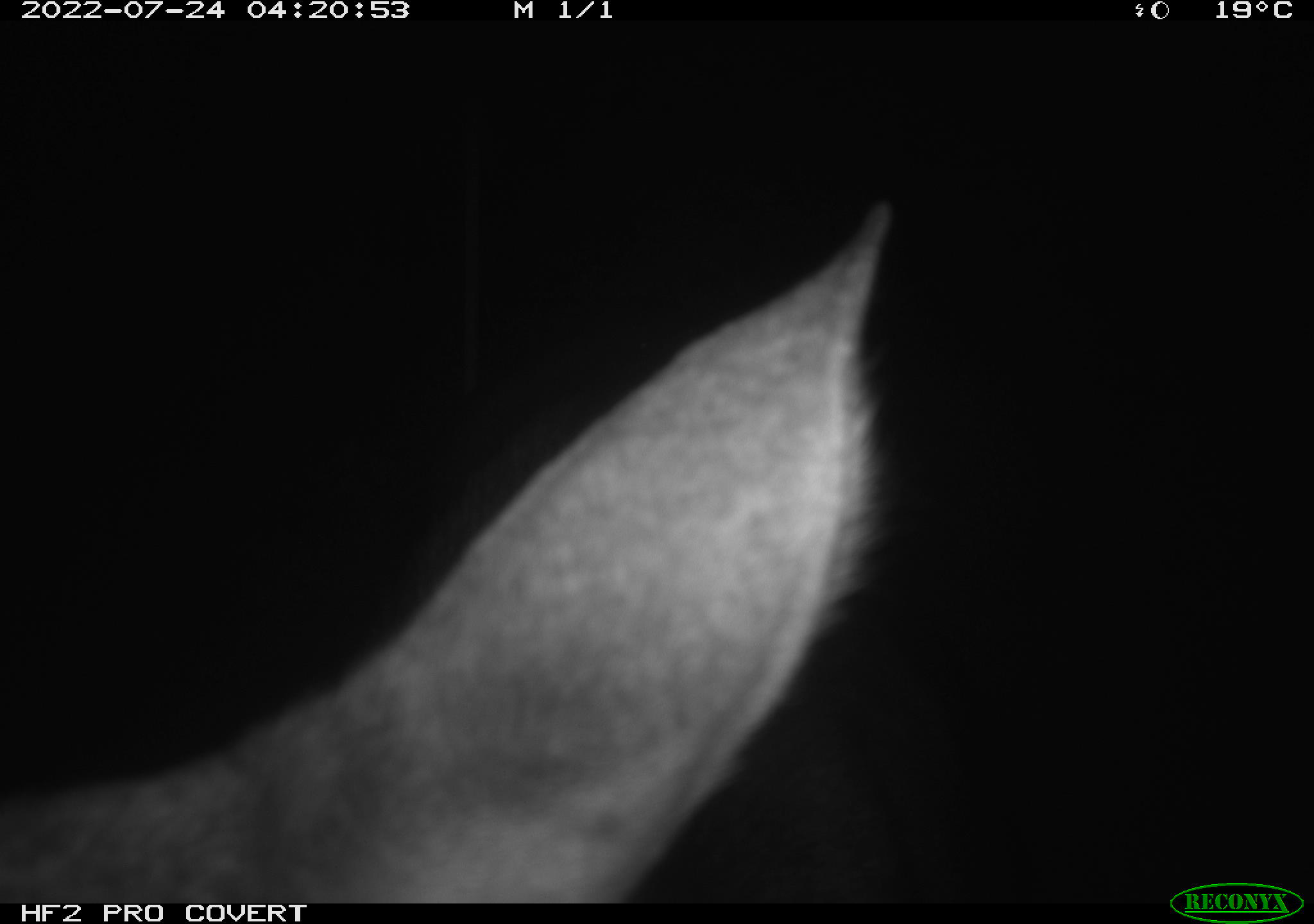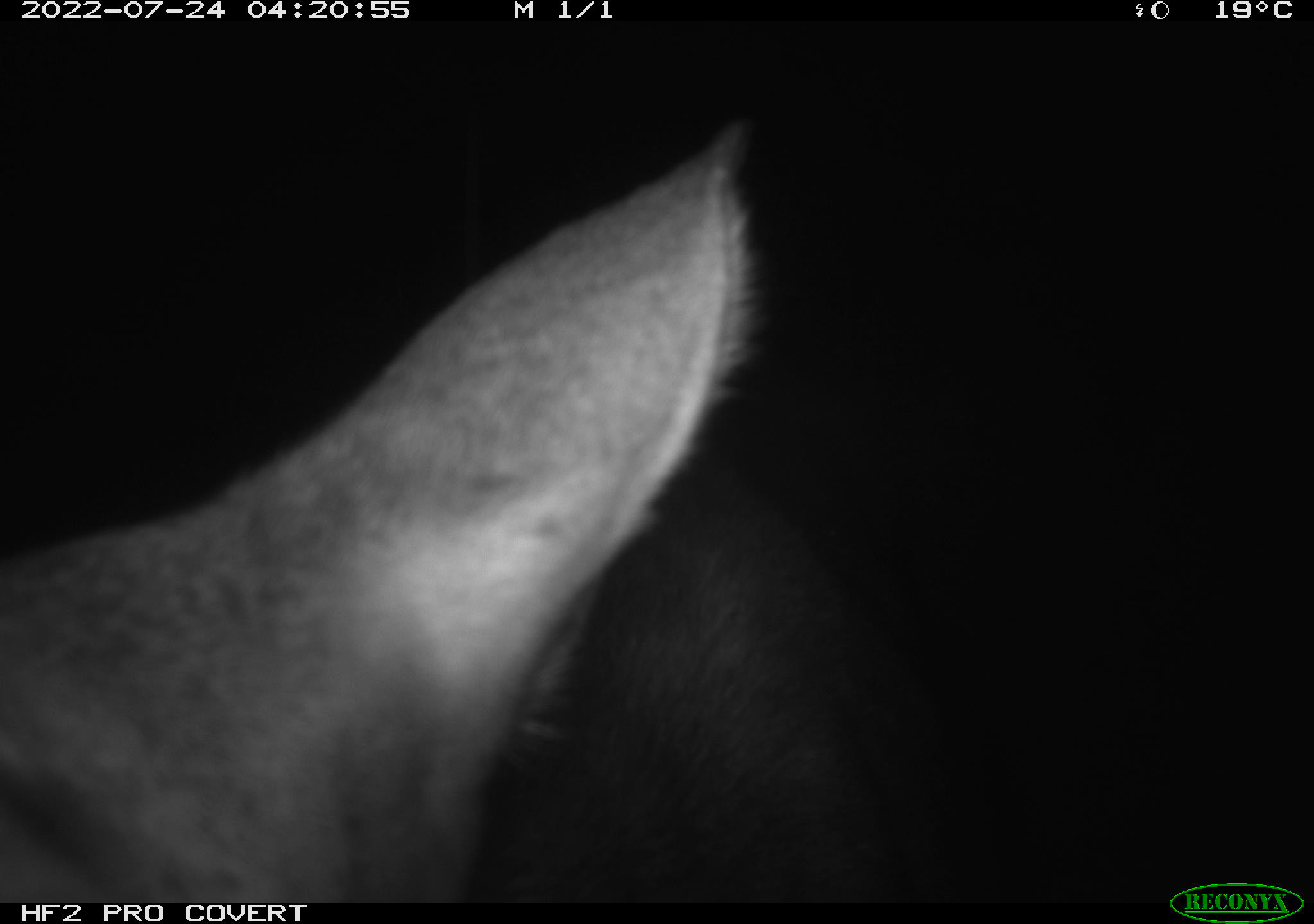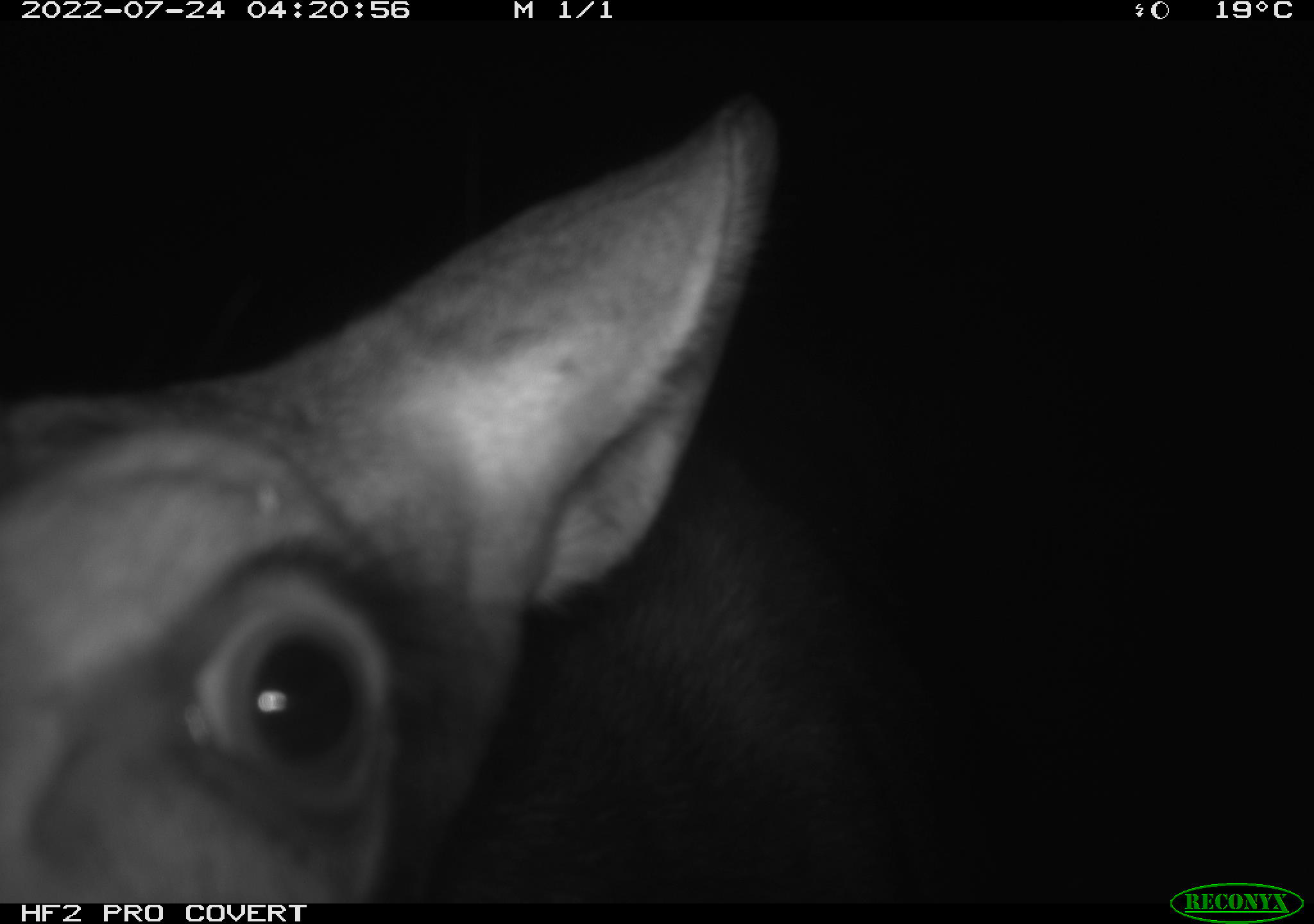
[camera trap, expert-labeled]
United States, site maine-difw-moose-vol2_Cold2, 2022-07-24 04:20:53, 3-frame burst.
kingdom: Animalia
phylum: Chordata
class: Mammalia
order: Artiodactyla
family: Cervidae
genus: Alces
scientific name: Alces alces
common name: moose